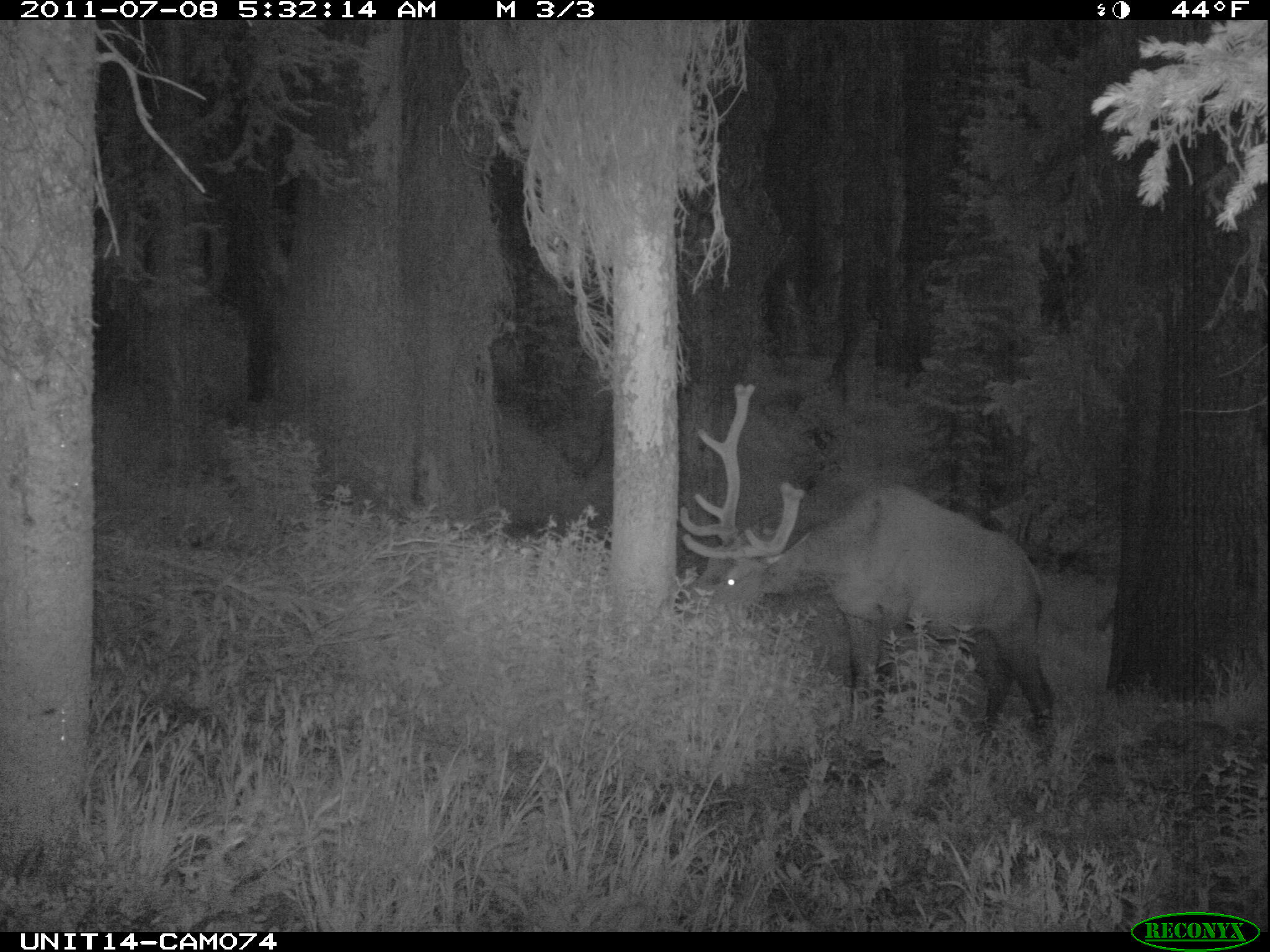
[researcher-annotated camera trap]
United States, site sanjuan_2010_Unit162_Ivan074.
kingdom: Animalia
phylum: Chordata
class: Mammalia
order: Artiodactyla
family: Cervidae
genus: Cervus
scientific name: Cervus elaphus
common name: red deer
Cervus elaphus (red deer).